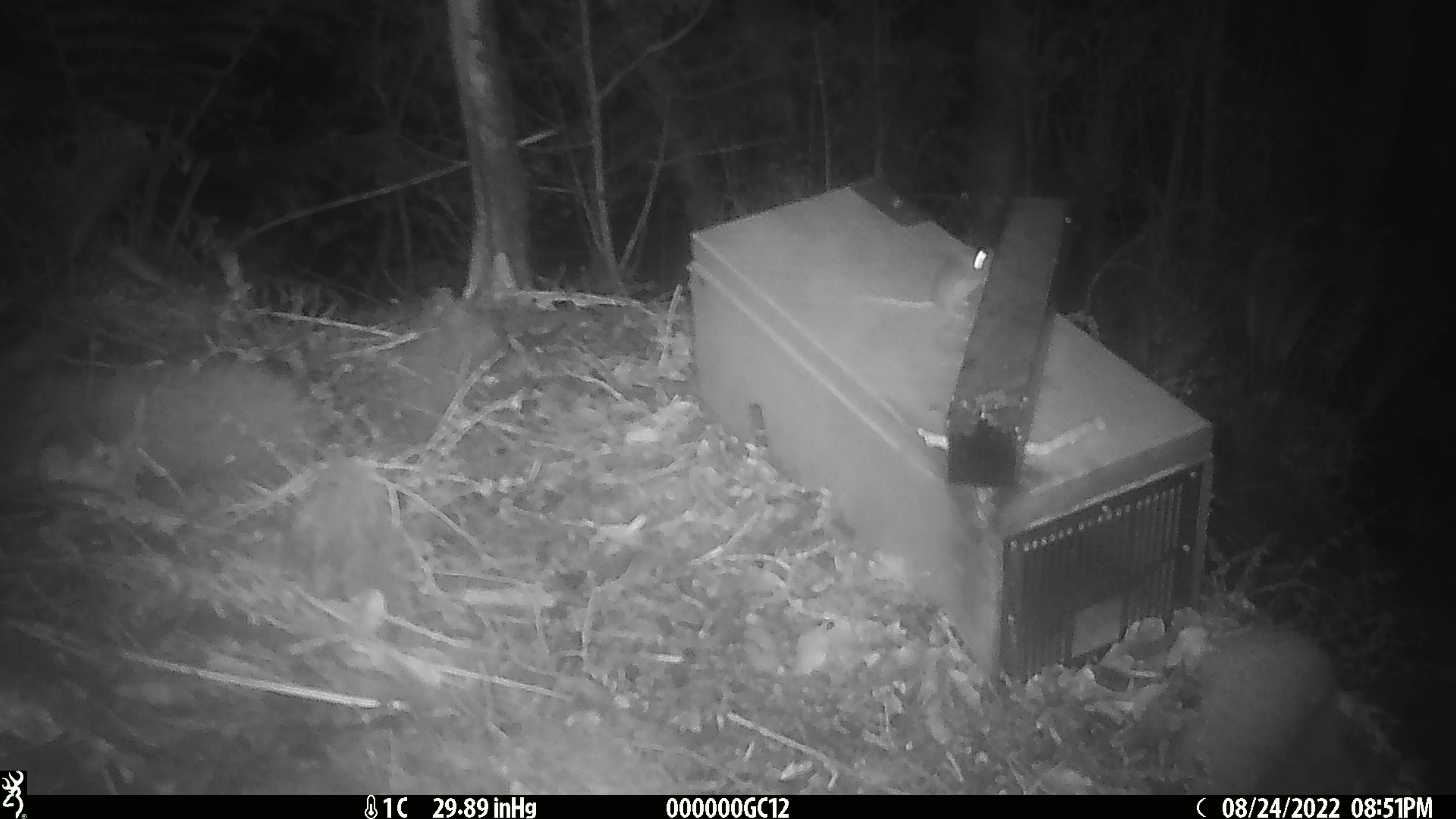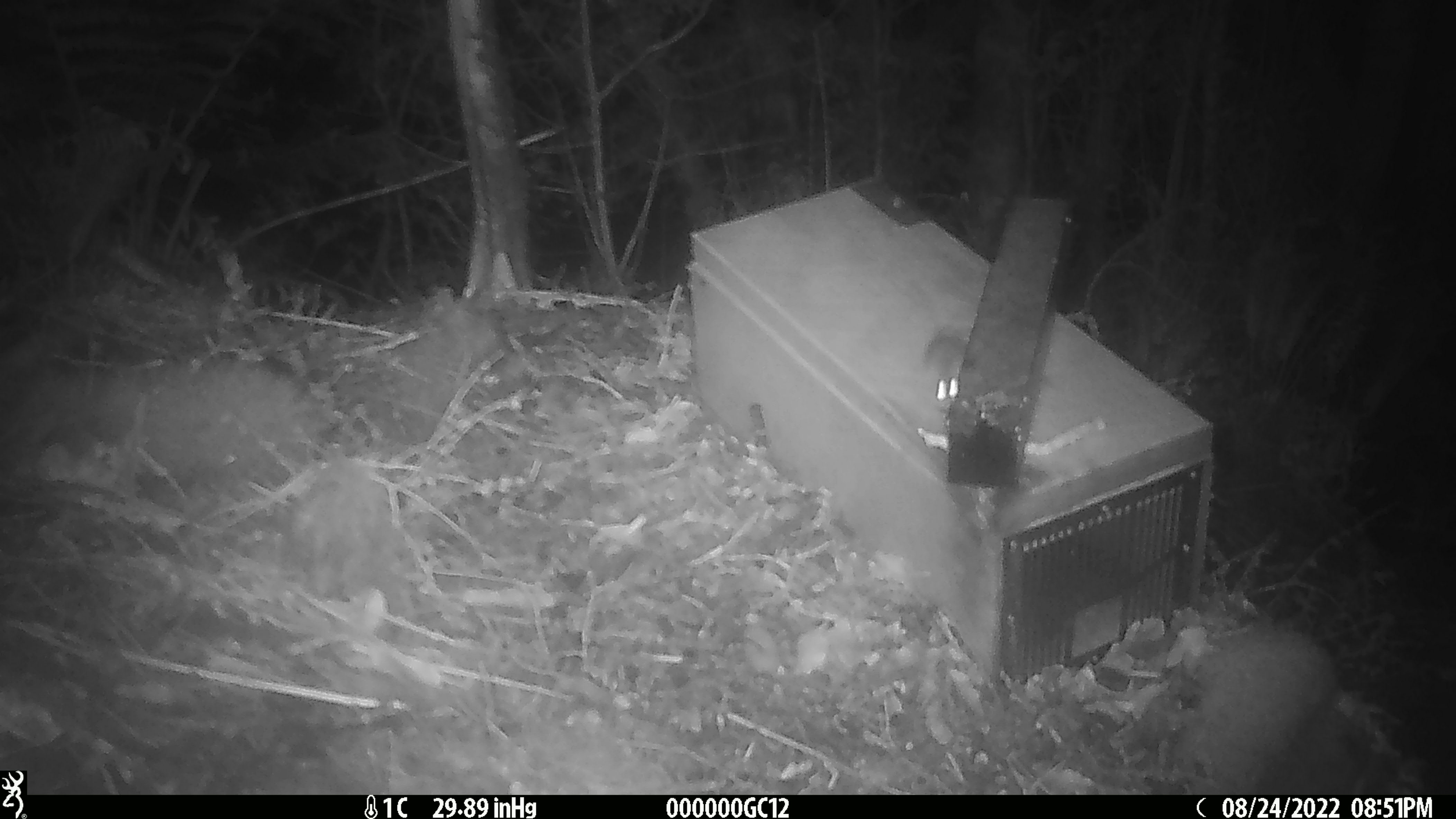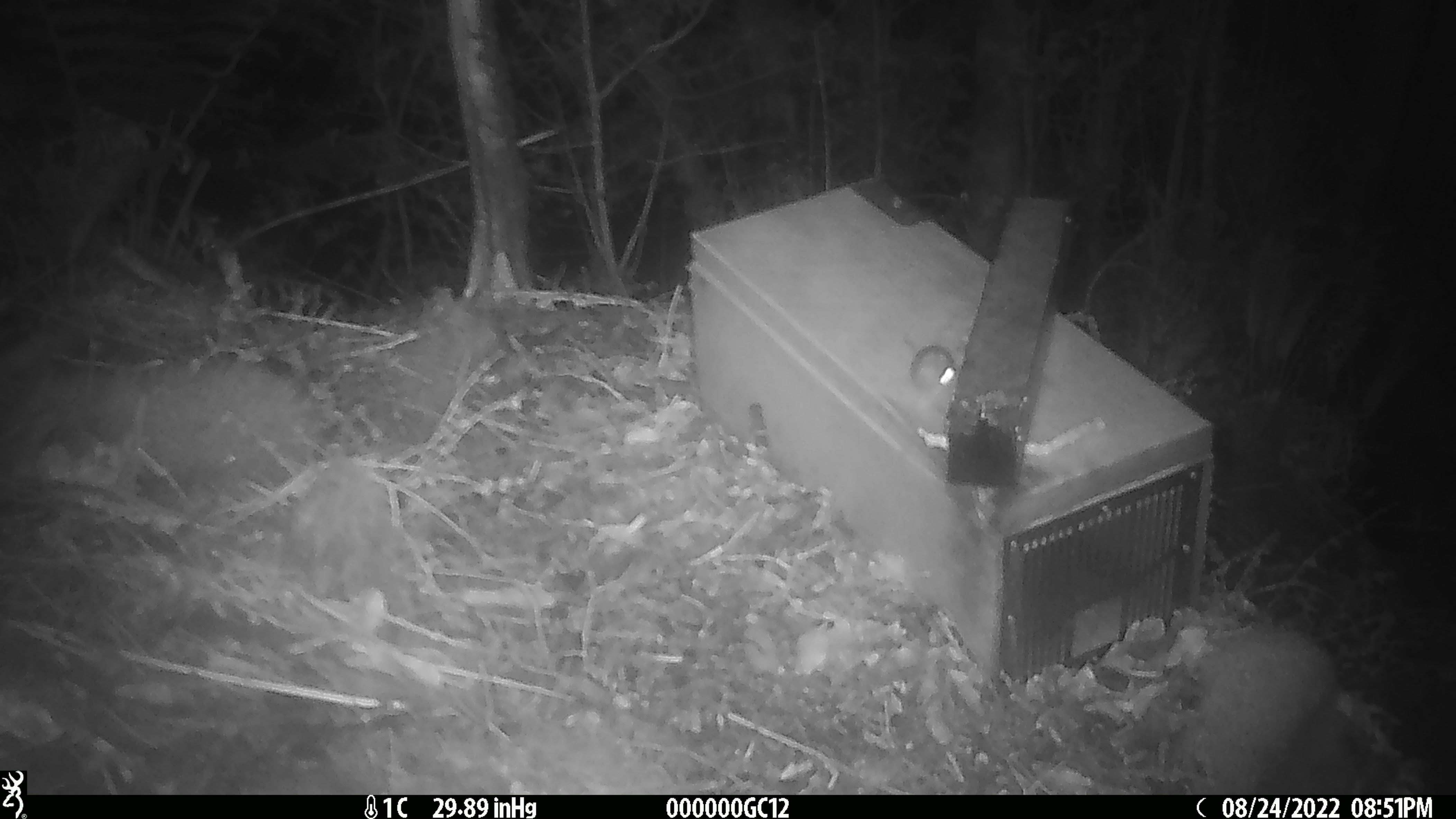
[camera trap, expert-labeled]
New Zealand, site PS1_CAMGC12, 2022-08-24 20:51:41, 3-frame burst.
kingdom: Animalia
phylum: Chordata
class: Mammalia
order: Rodentia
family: Muridae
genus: Mus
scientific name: Mus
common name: mouse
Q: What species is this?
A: Mouse (Mus).